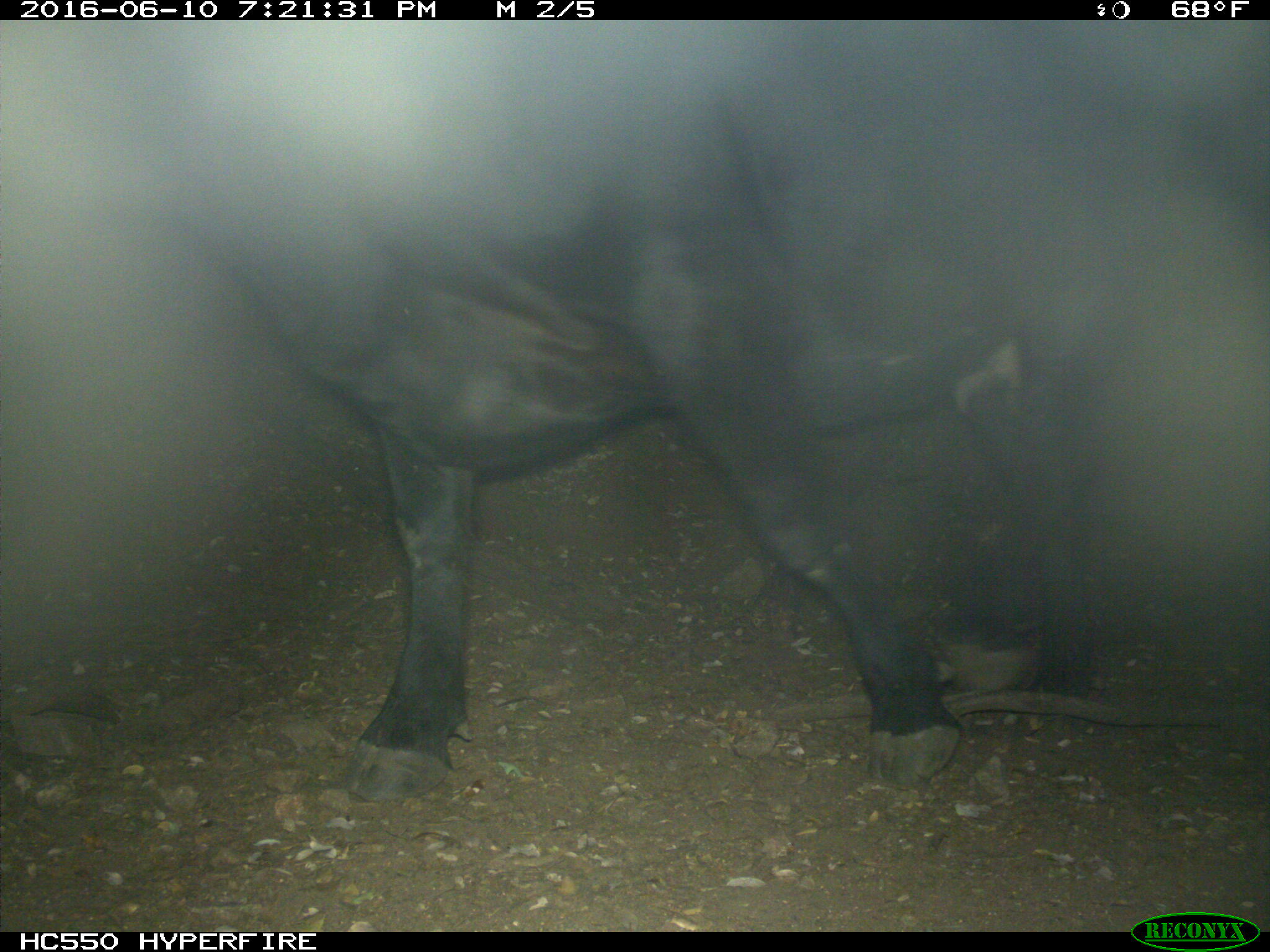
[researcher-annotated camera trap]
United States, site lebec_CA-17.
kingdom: Animalia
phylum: Chordata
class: Mammalia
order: Artiodactyla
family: Bovidae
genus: Bos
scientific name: Bos taurus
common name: domestic cow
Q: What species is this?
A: Bos taurus (domestic cow).